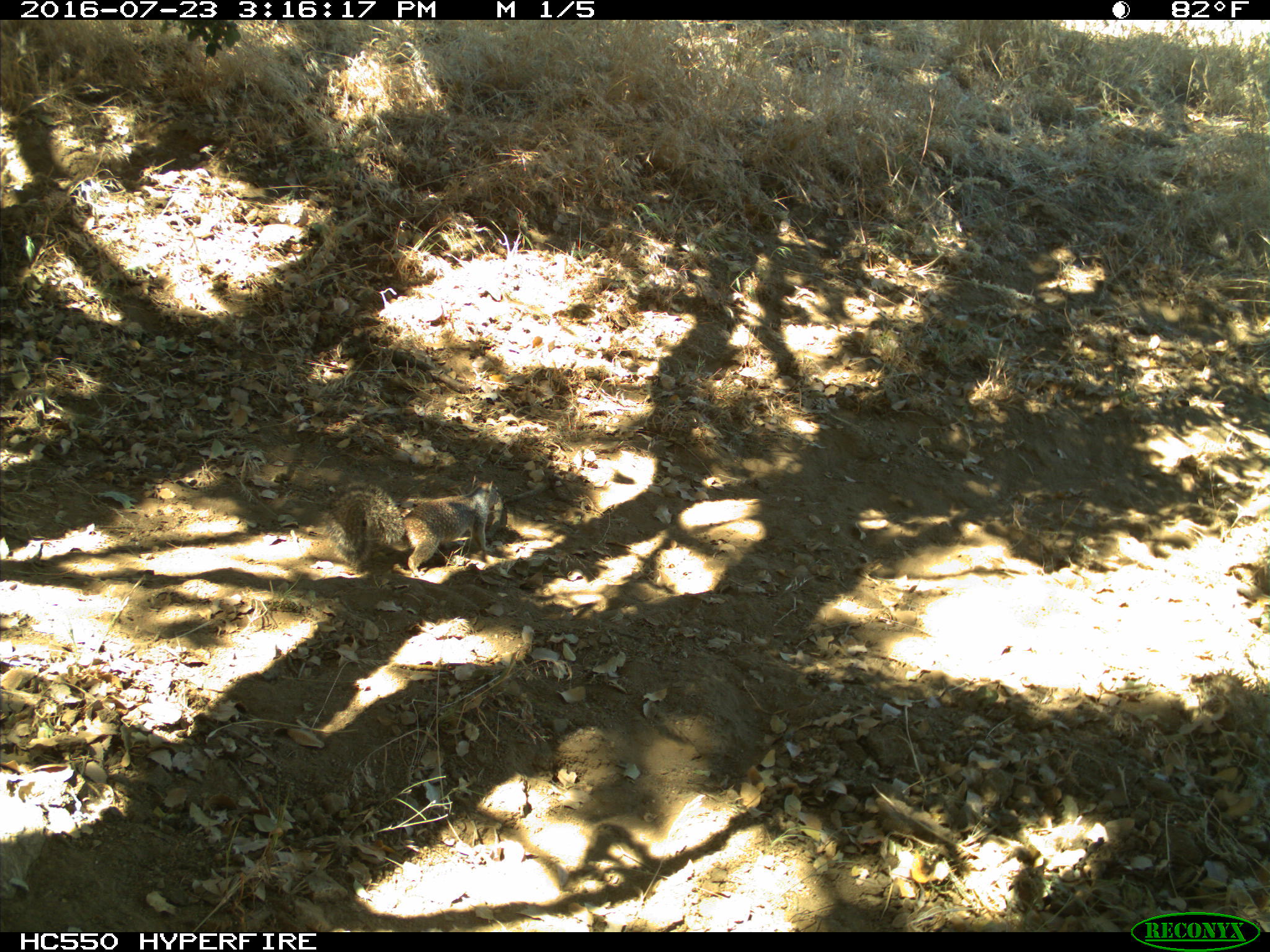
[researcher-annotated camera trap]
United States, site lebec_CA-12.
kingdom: Animalia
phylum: Chordata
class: Mammalia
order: Rodentia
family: Sciuridae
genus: Otospermophilus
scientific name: Otospermophilus beecheyi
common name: california ground squirrel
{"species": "Otospermophilus beecheyi (california ground squirrel)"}